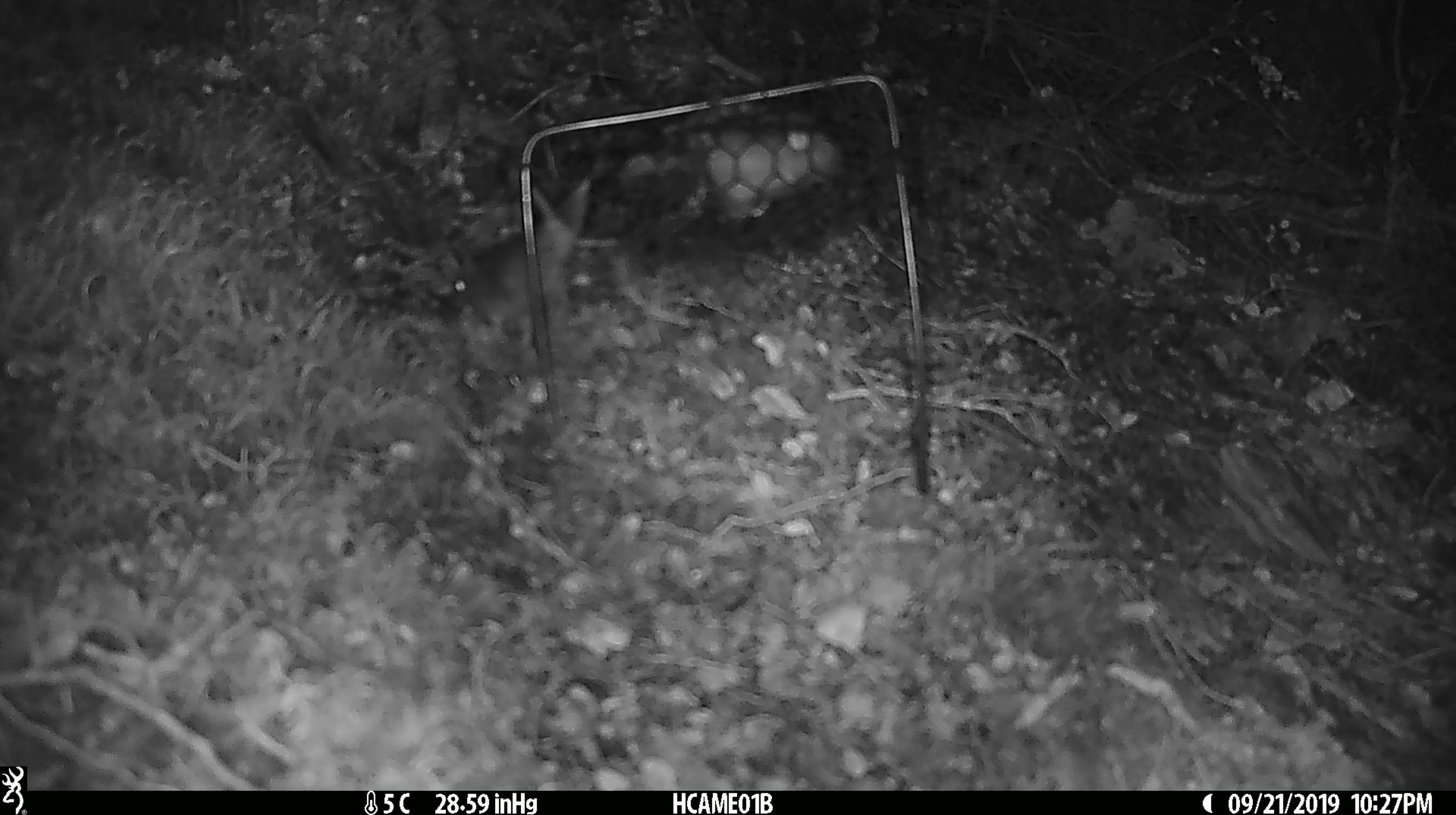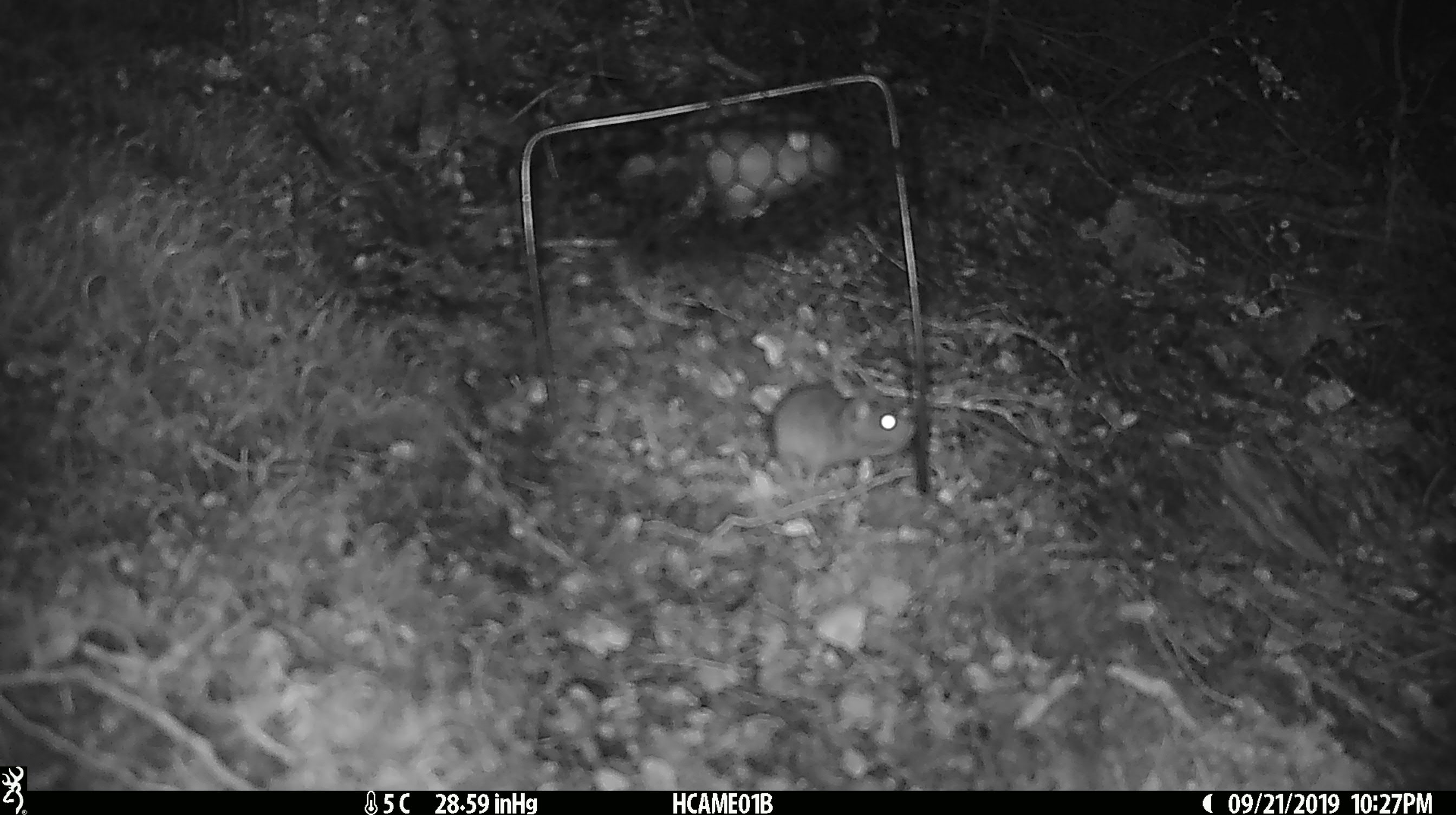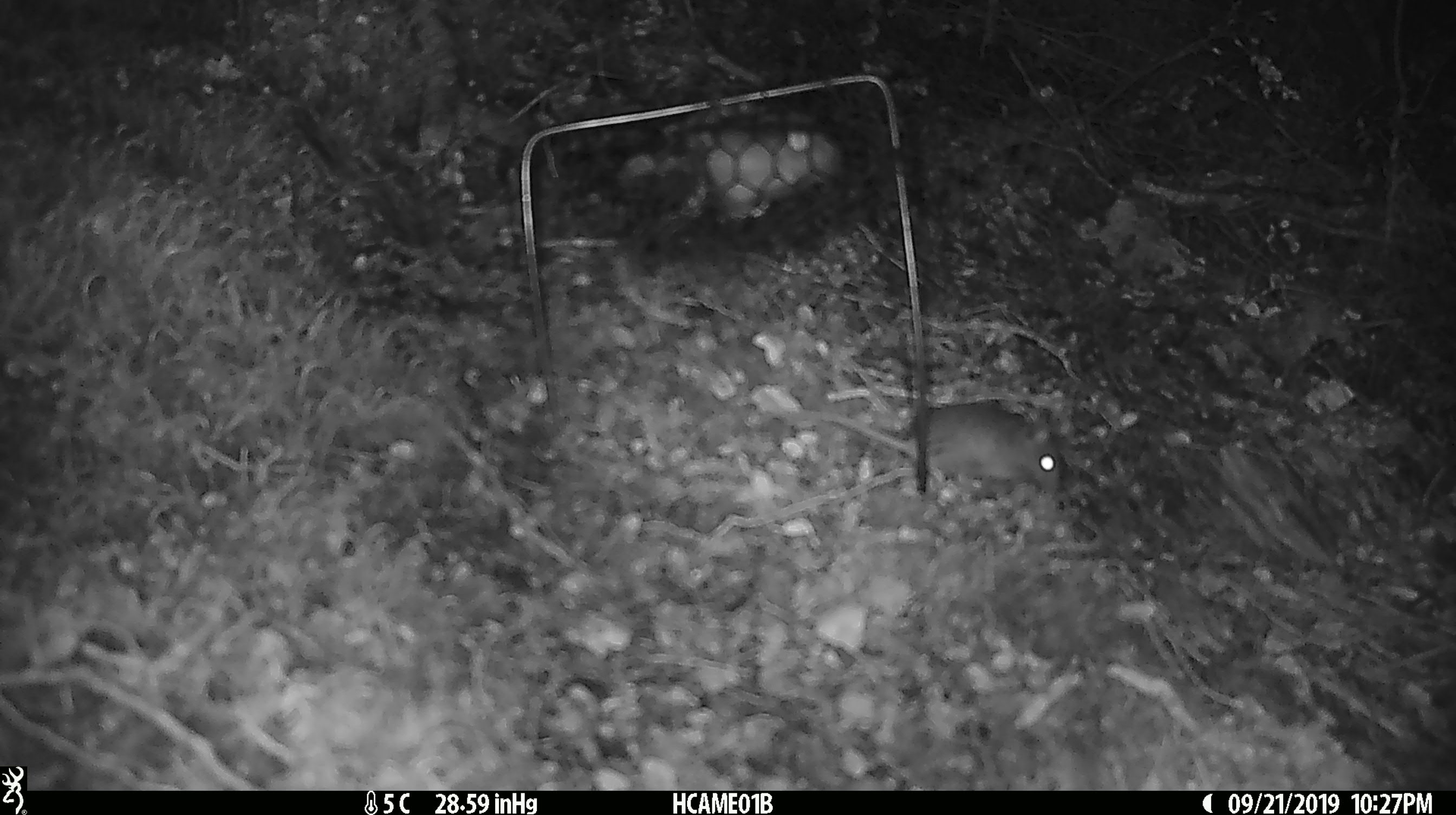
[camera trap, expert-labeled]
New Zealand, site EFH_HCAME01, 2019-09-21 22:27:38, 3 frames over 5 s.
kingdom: Animalia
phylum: Chordata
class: Mammalia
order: Rodentia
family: Muridae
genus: Mus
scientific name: Mus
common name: mouse